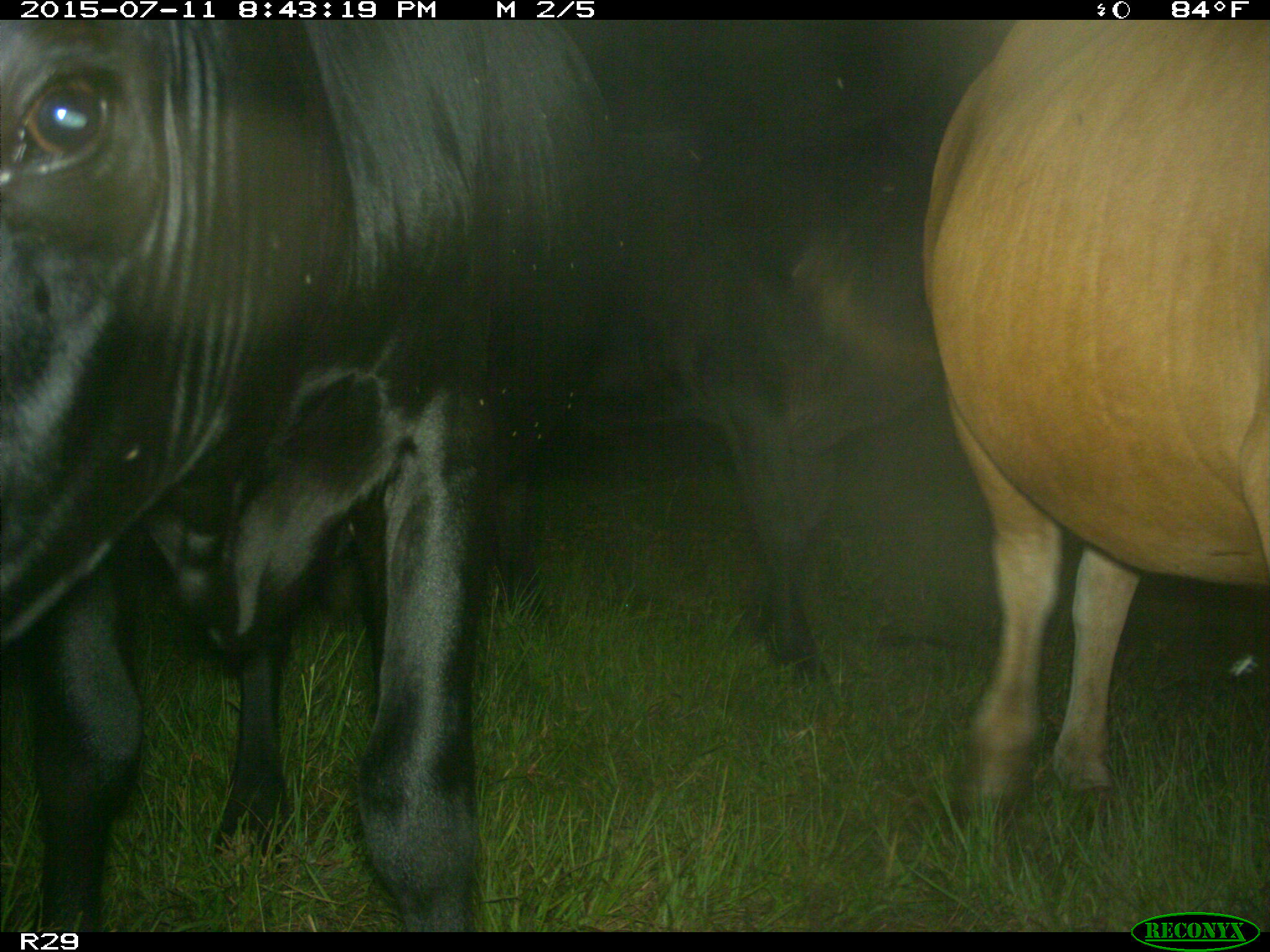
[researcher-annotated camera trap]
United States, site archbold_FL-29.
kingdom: Animalia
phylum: Chordata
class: Mammalia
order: Artiodactyla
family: Bovidae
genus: Bos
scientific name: Bos taurus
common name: domestic cow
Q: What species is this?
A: Bos taurus (domestic cow).